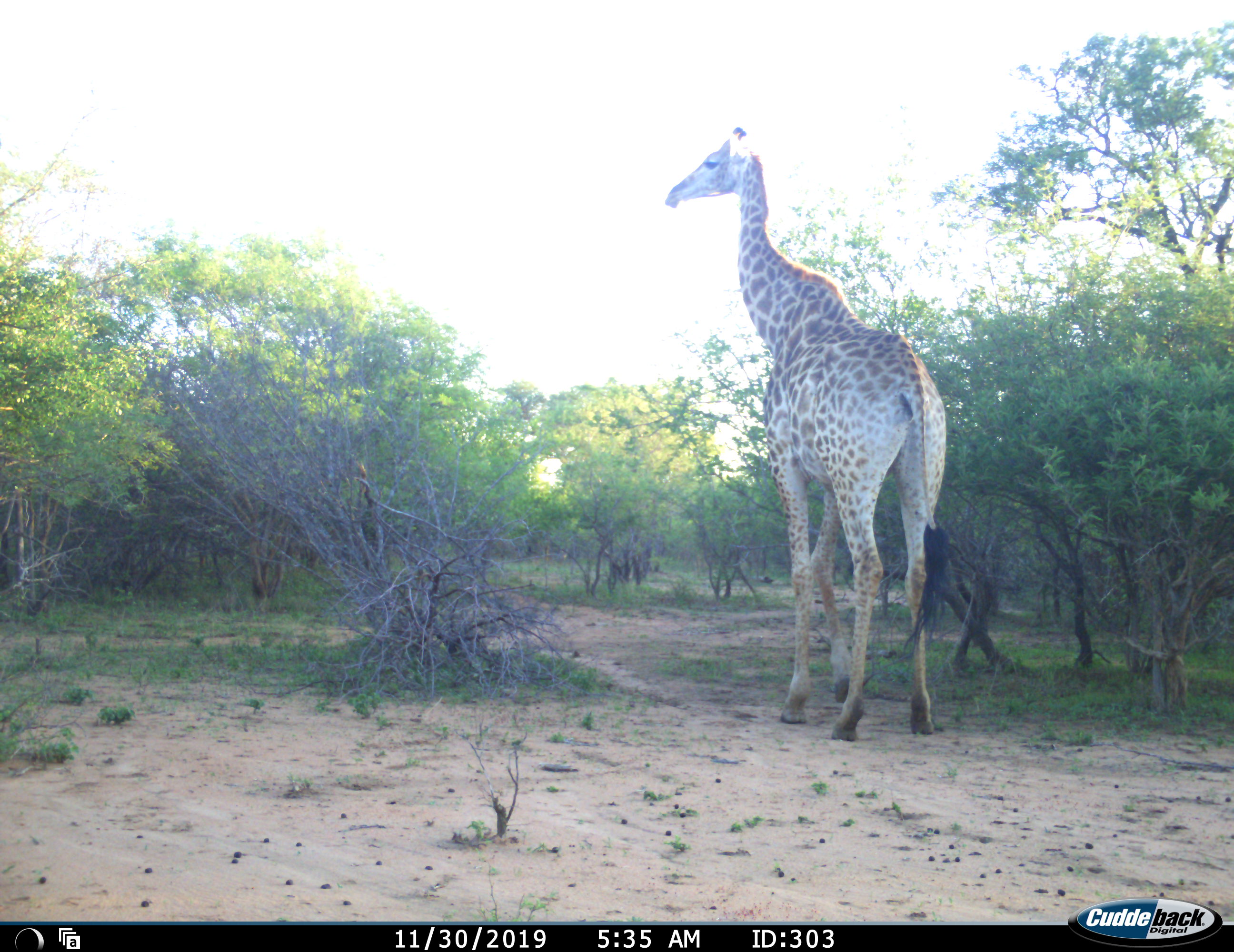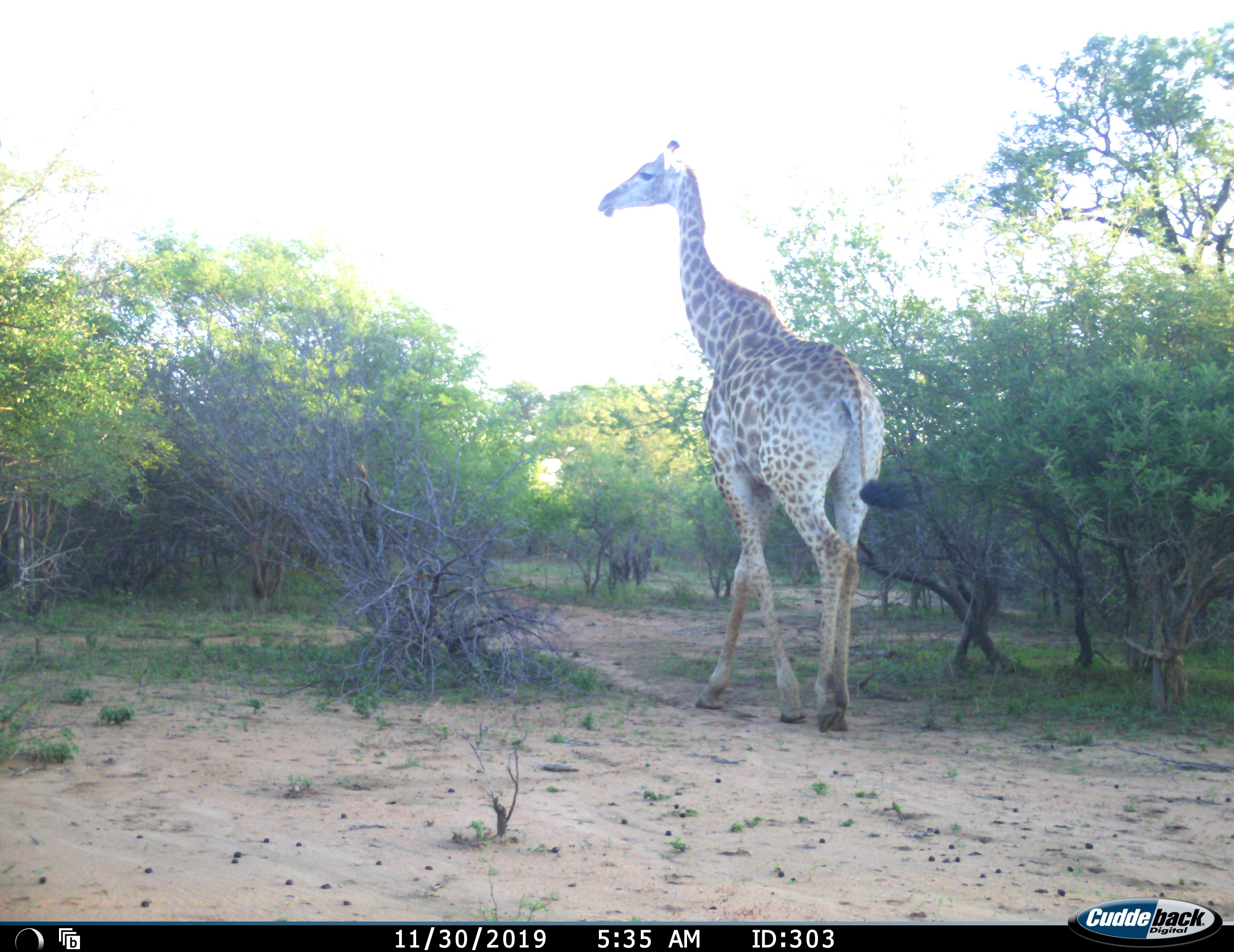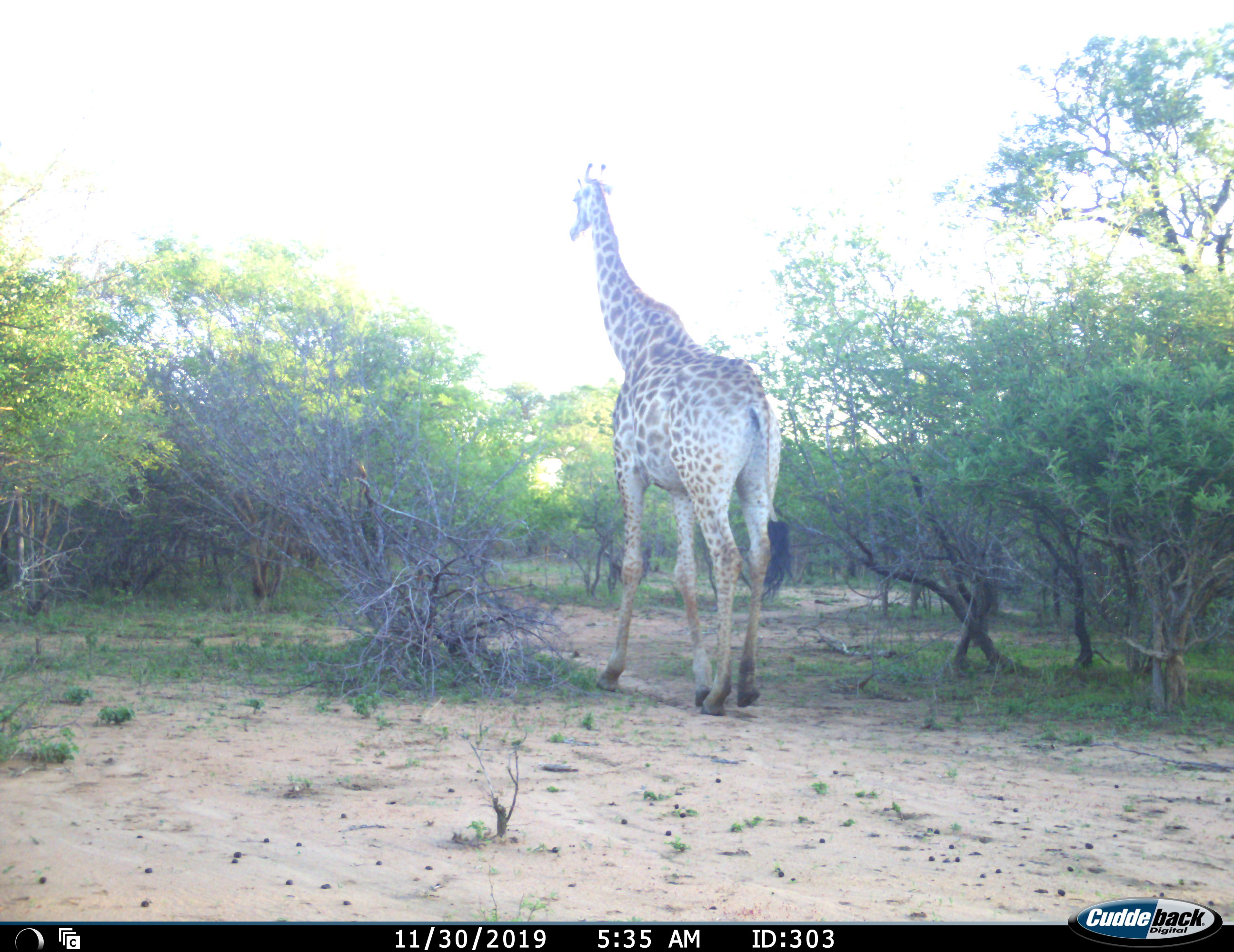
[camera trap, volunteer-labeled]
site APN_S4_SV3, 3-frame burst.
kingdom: Animalia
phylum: Chordata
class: Mammalia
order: Artiodactyla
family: Giraffidae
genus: Giraffa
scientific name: Giraffa camelopardalis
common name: giraffe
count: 1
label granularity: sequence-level